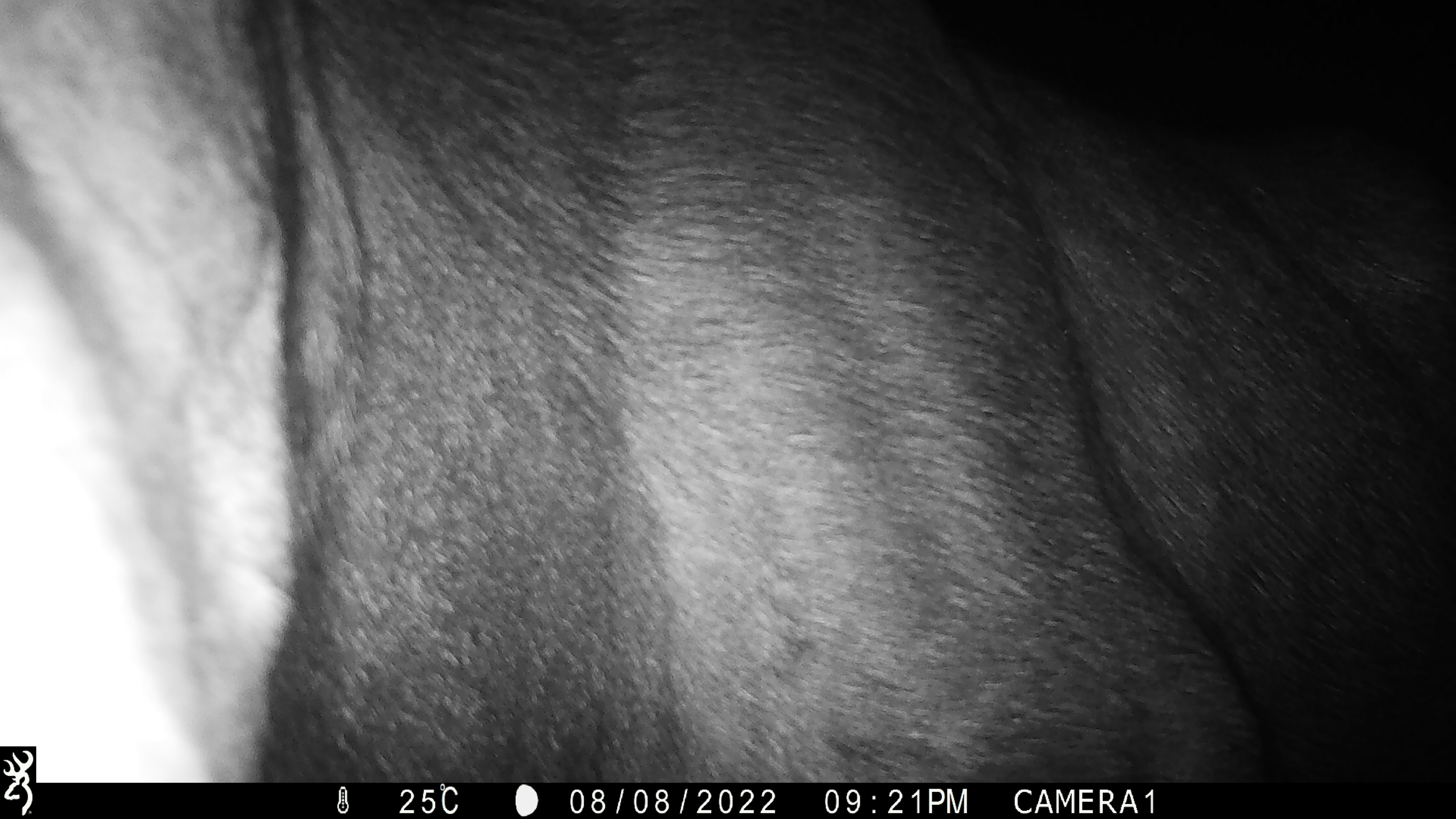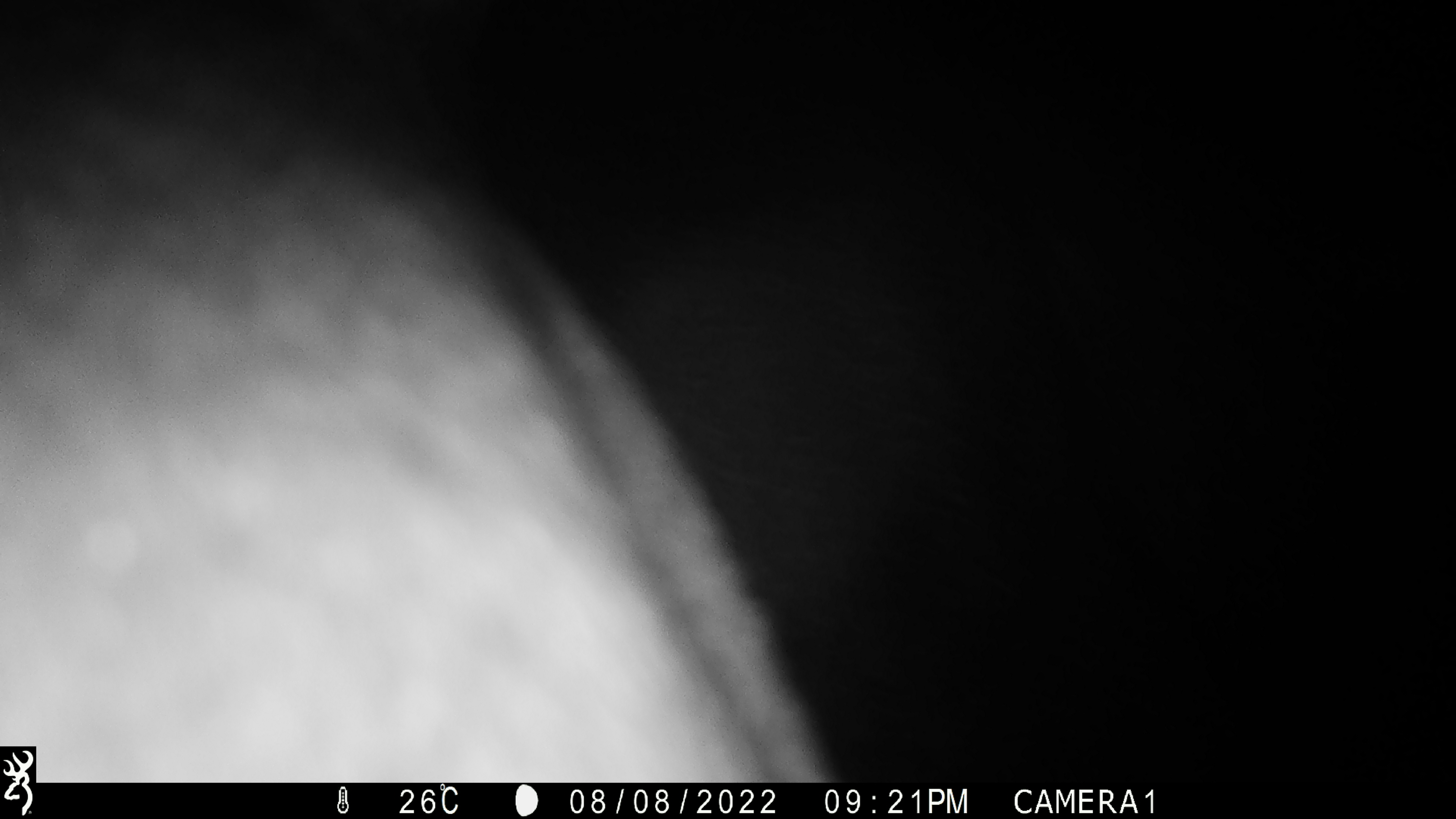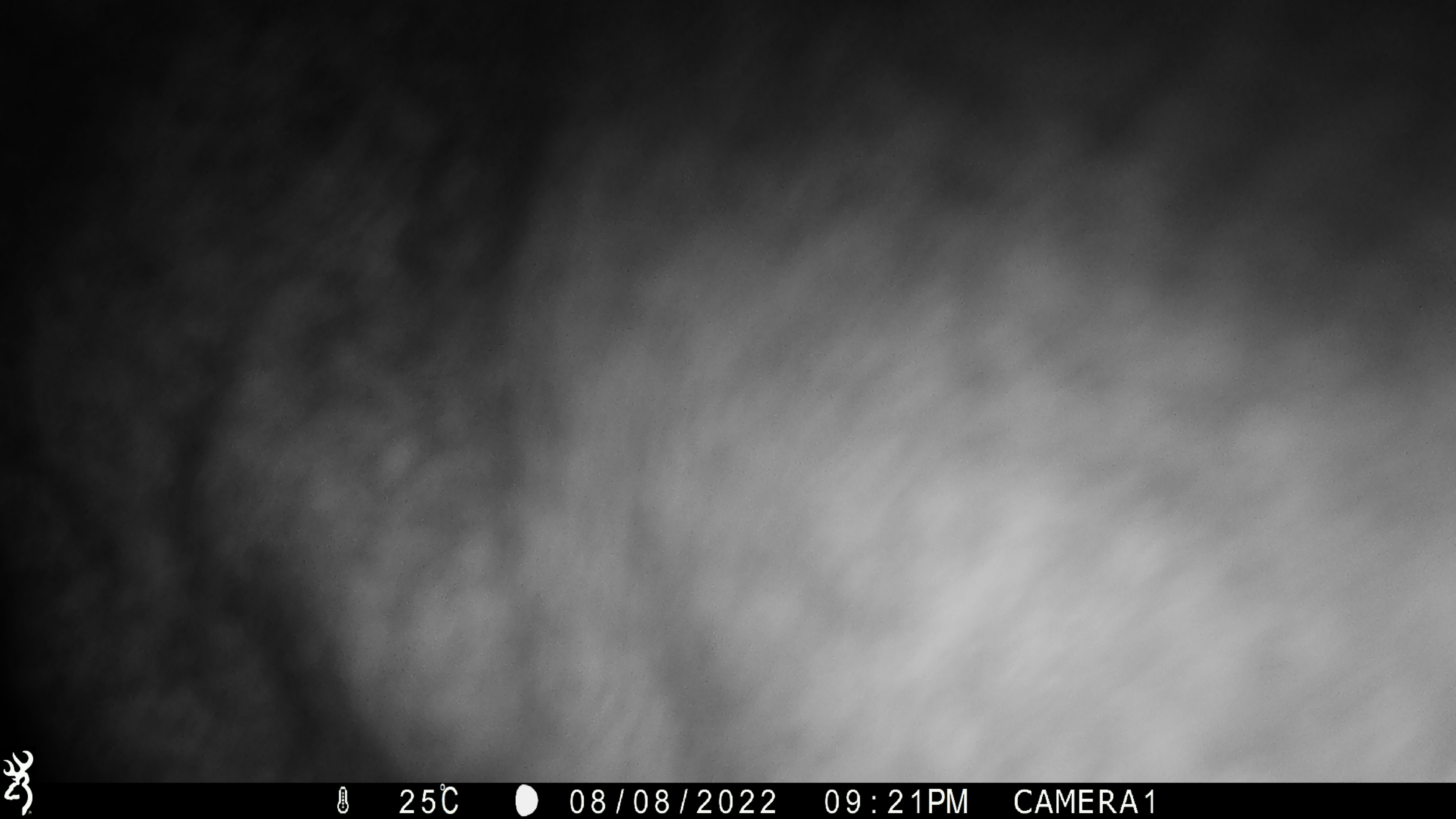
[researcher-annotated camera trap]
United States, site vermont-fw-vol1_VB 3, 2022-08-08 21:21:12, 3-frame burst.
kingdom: Animalia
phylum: Chordata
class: Mammalia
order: Artiodactyla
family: Cervidae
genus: Alces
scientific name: Alces alces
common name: moose